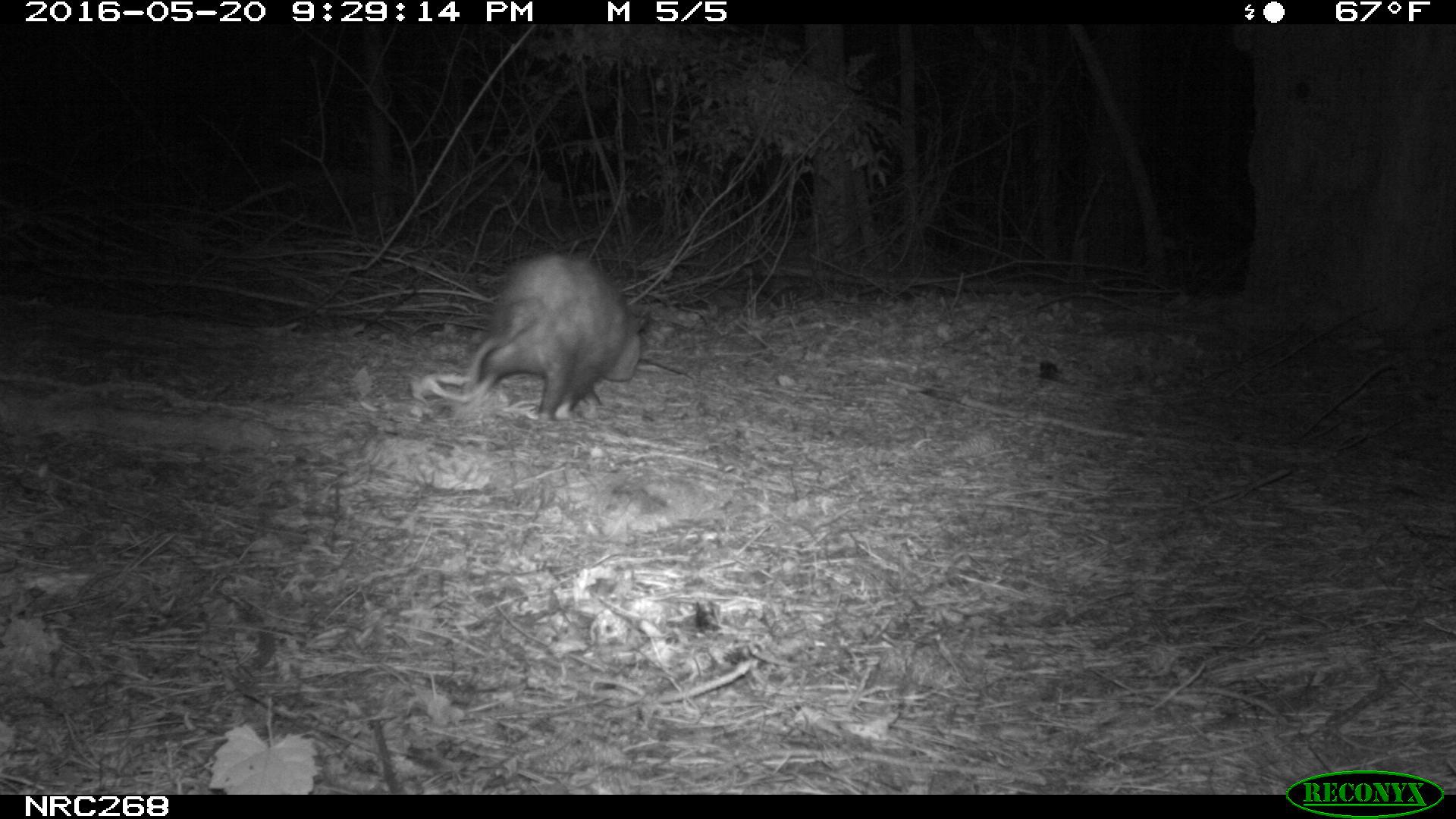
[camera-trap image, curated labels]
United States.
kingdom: Animalia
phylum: Chordata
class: Mammalia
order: Didelphimorphia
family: Didelphidae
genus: Didelphis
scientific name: Didelphis virginiana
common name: virginia opossum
Virginia Opossum (Didelphis virginiana).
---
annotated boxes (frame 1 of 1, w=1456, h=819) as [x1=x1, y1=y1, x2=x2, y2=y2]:
Virginia Opossum: [x1=426, y1=240, x2=660, y2=427]